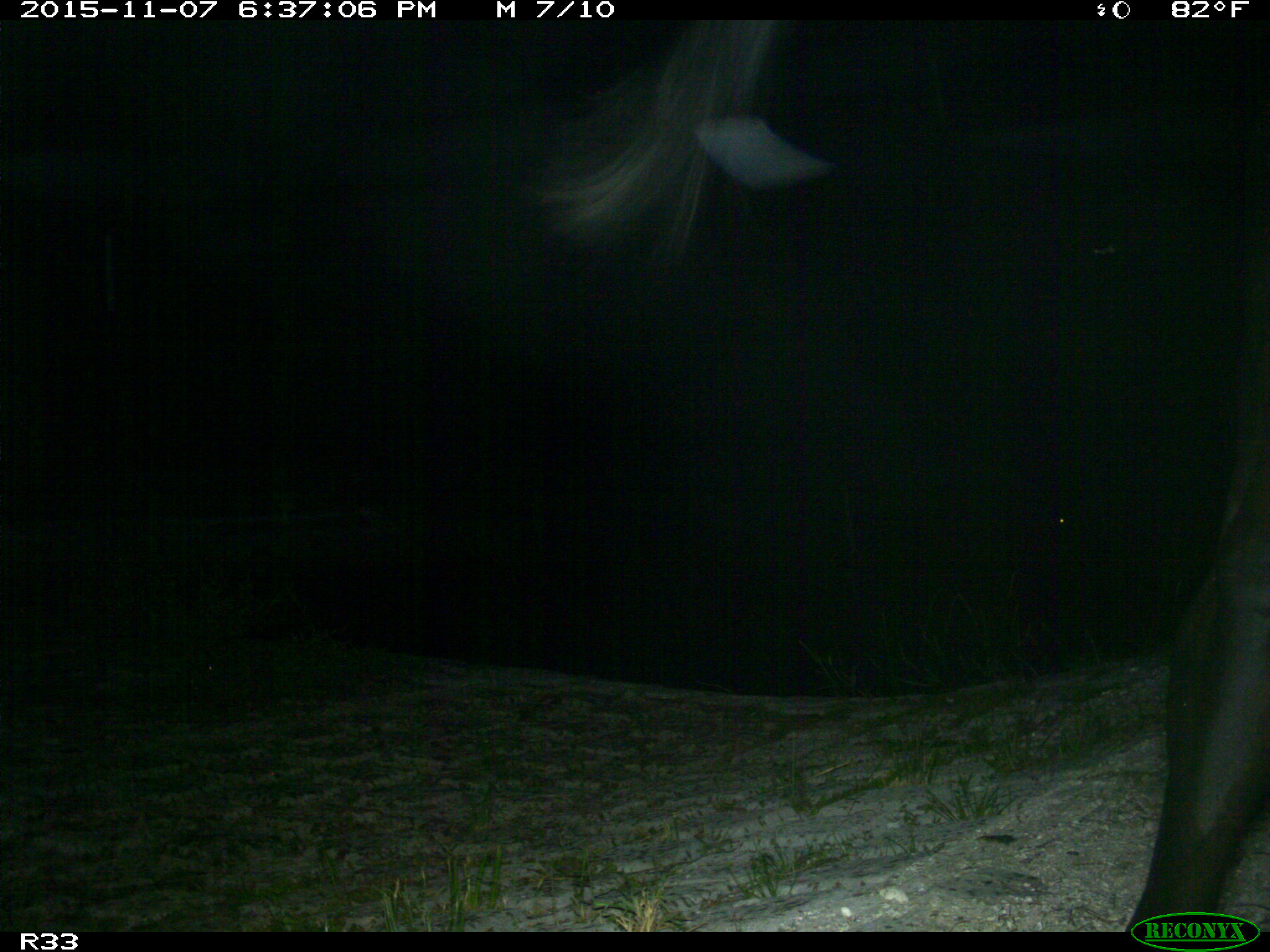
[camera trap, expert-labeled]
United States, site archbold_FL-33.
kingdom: Animalia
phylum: Chordata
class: Mammalia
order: Artiodactyla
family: Bovidae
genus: Bos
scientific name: Bos taurus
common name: domestic cow